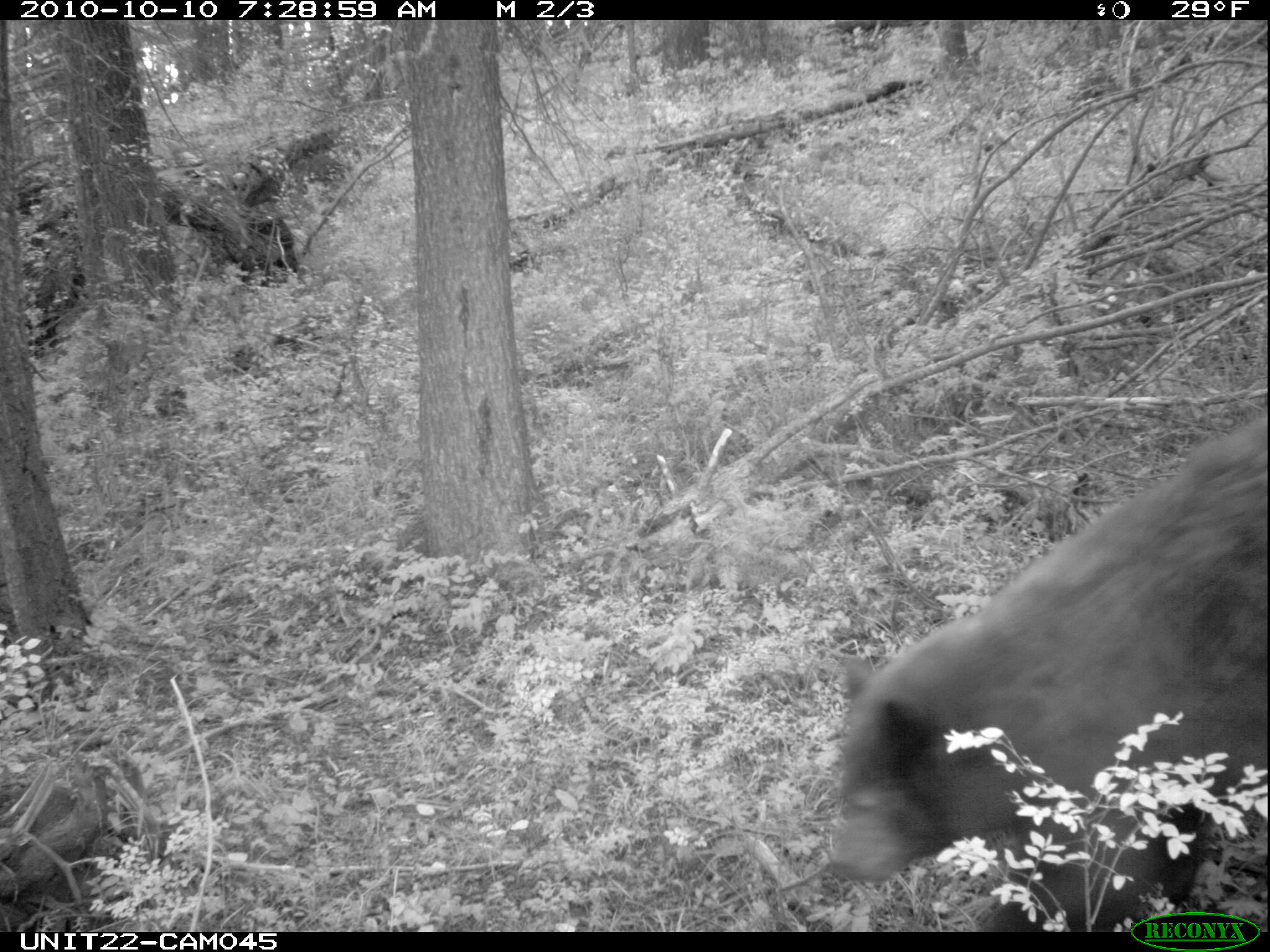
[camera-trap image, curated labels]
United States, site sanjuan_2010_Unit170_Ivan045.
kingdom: Animalia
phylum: Chordata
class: Mammalia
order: Carnivora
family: Ursidae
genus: Ursus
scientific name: Ursus americanus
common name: american black bear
Ursus americanus (american black bear).